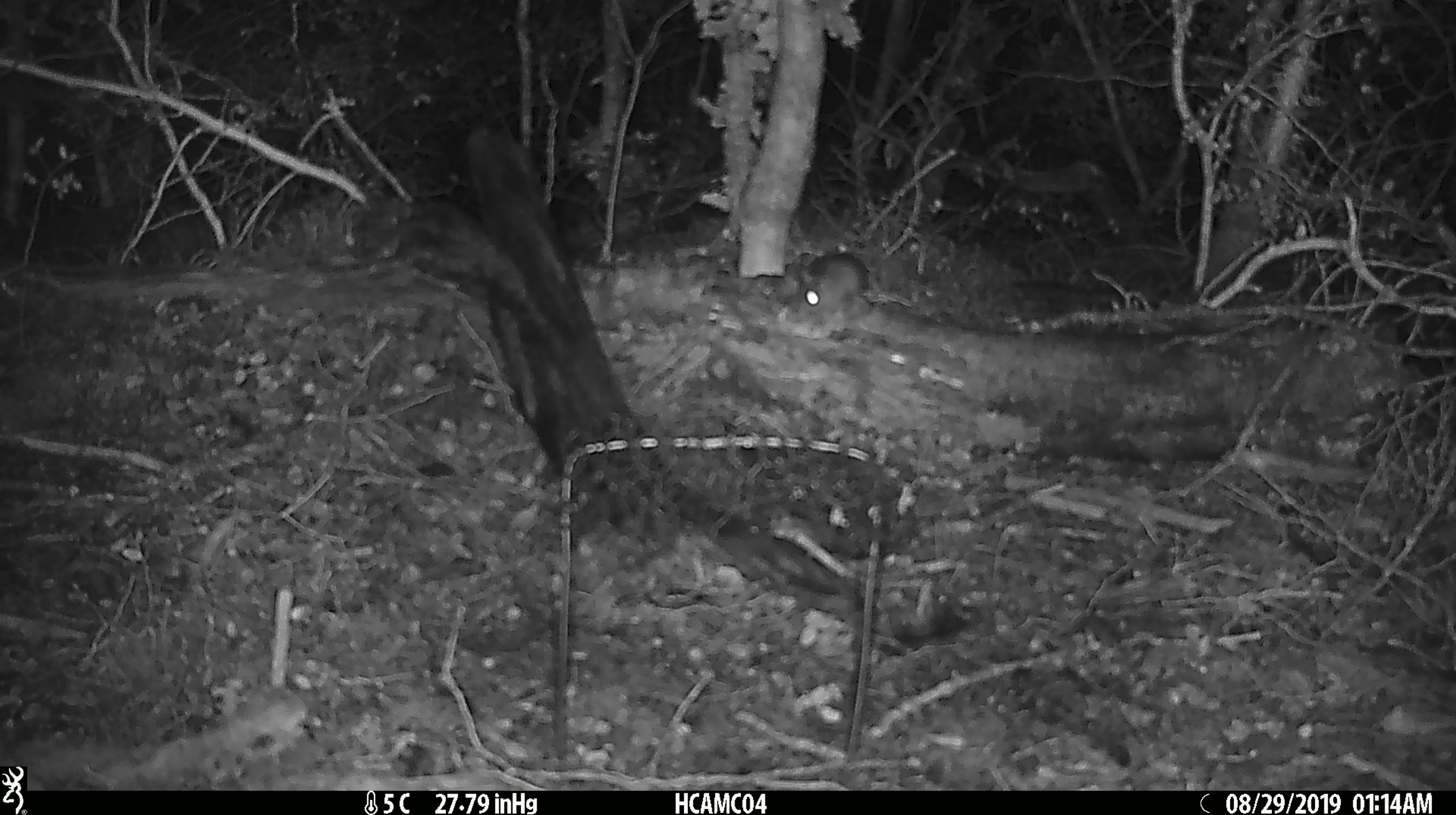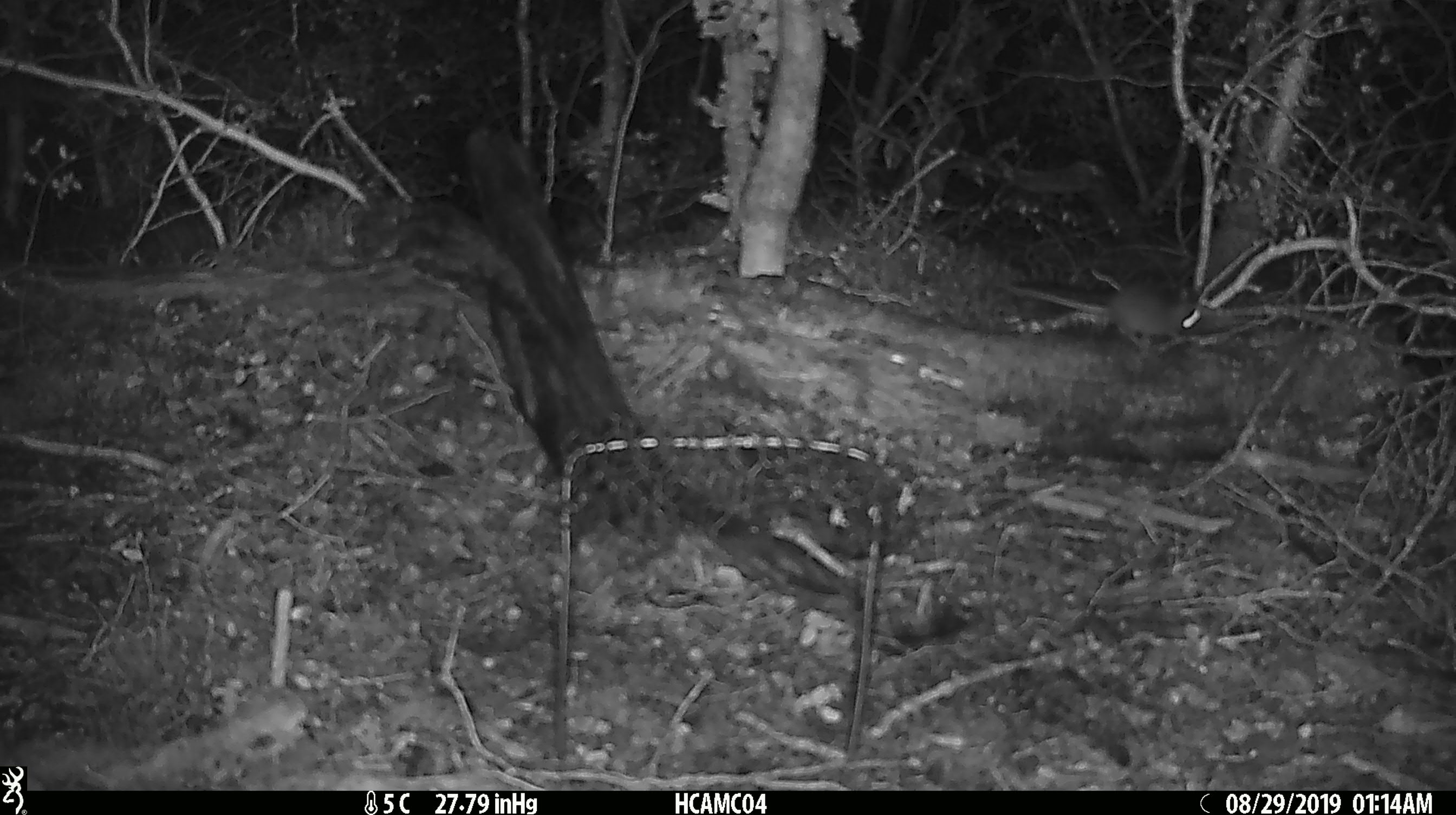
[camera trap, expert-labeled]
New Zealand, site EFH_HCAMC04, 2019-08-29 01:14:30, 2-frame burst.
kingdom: Animalia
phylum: Chordata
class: Mammalia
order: Rodentia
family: Muridae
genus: Mus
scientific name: Mus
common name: mouse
Mouse (Mus).